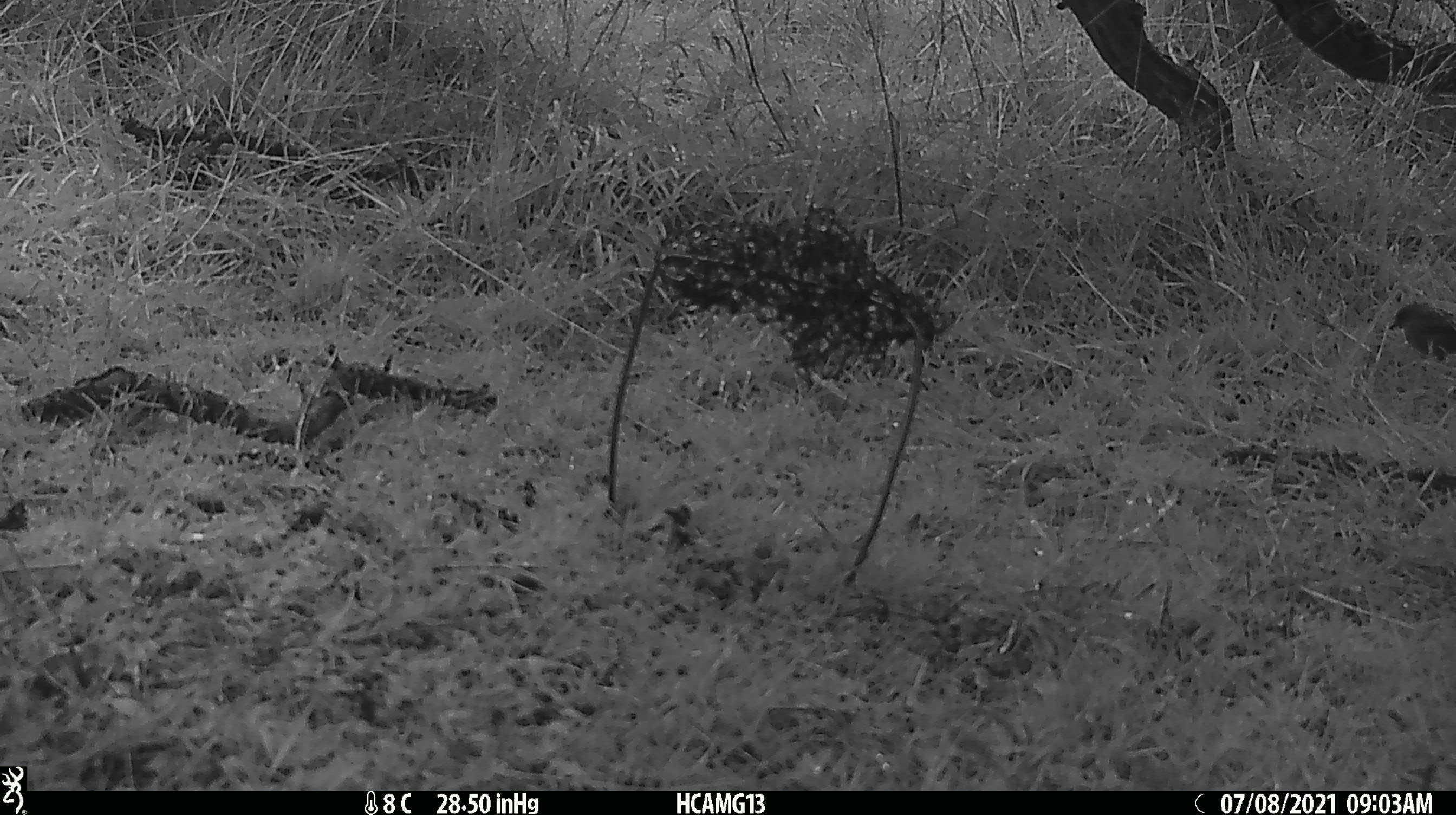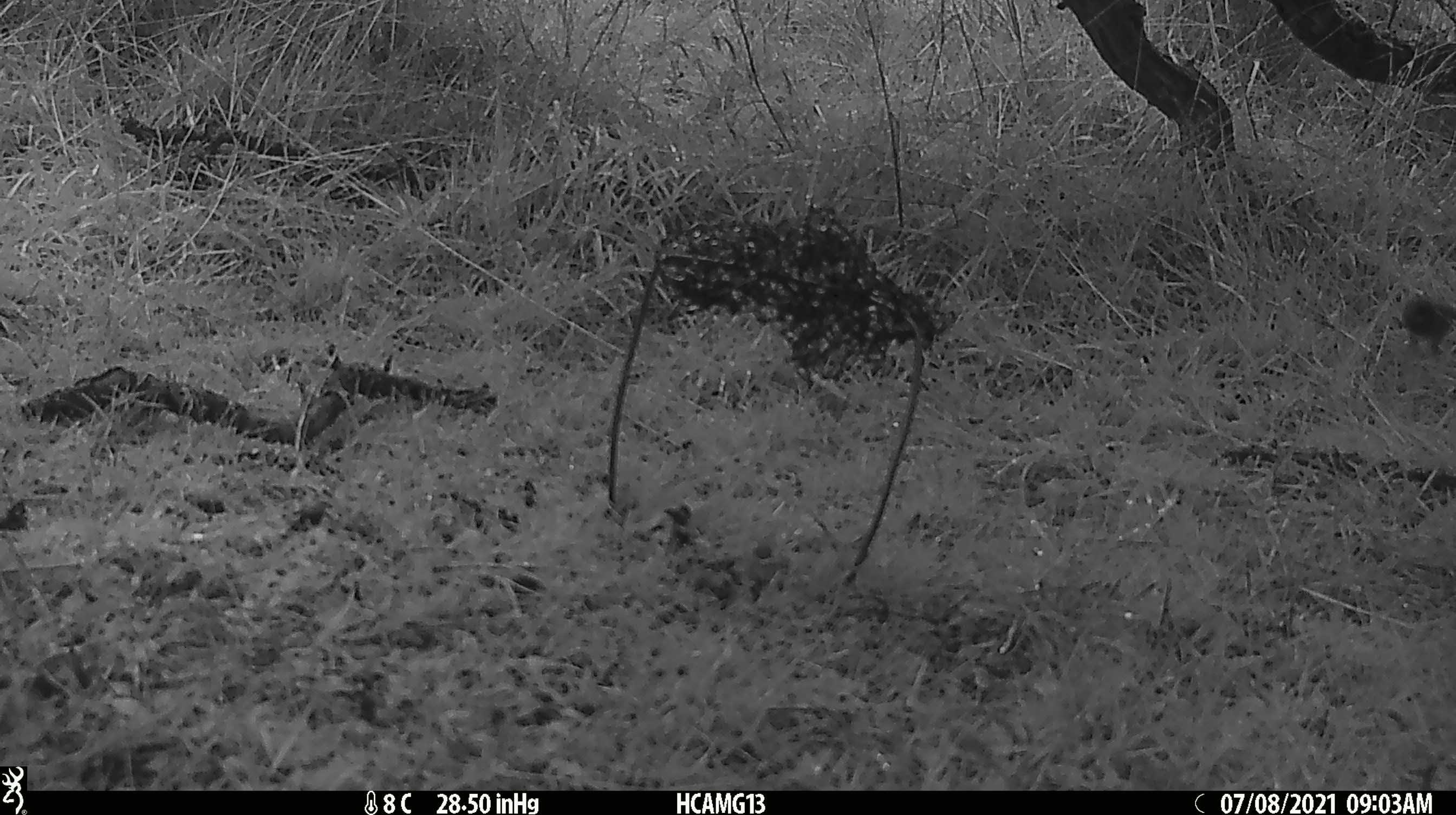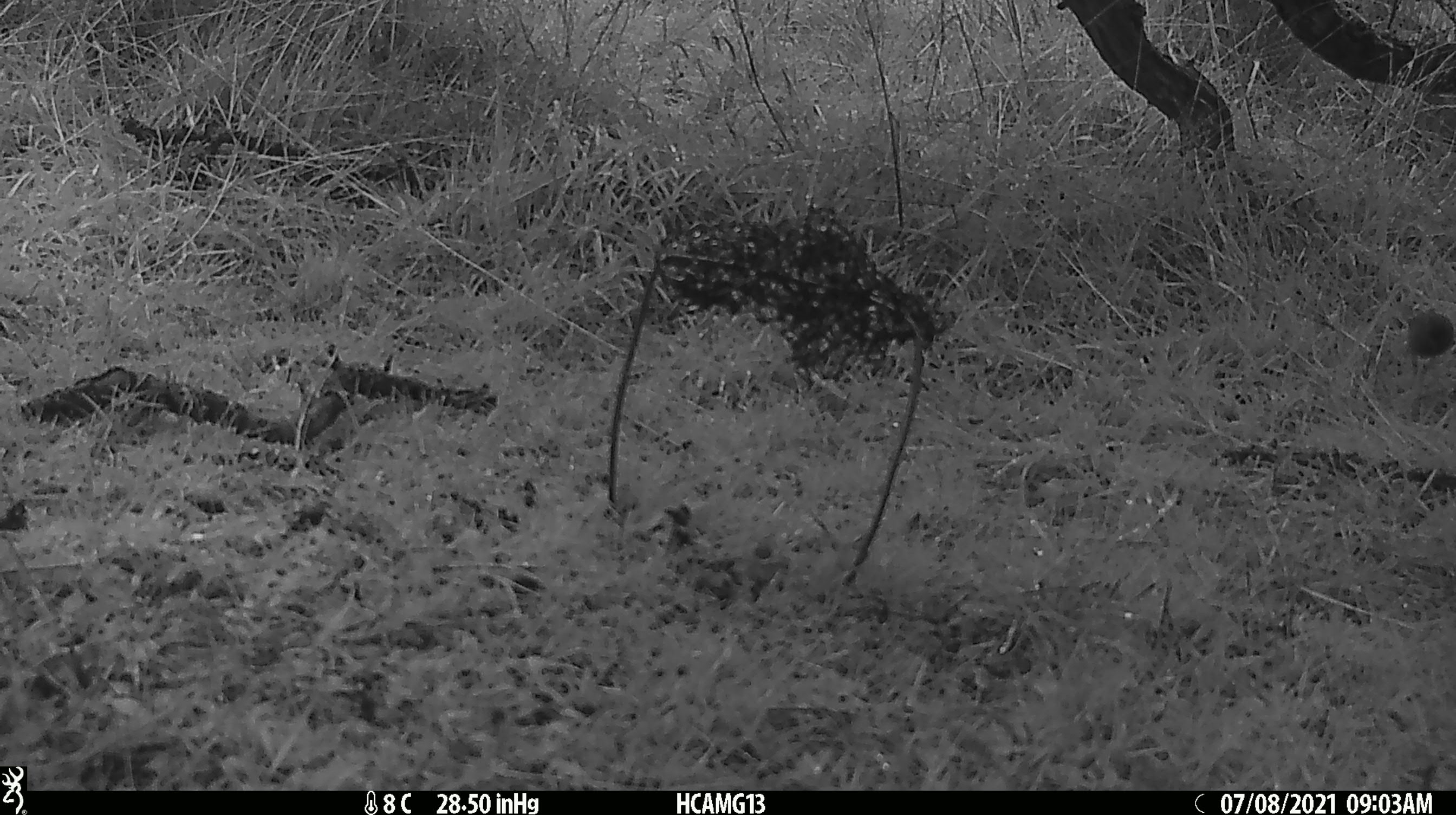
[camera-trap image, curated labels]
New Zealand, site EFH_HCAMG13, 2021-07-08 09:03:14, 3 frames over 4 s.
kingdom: Animalia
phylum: Chordata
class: Aves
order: Passeriformes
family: Prunellidae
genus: Prunella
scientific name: Prunella modularis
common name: dunnock